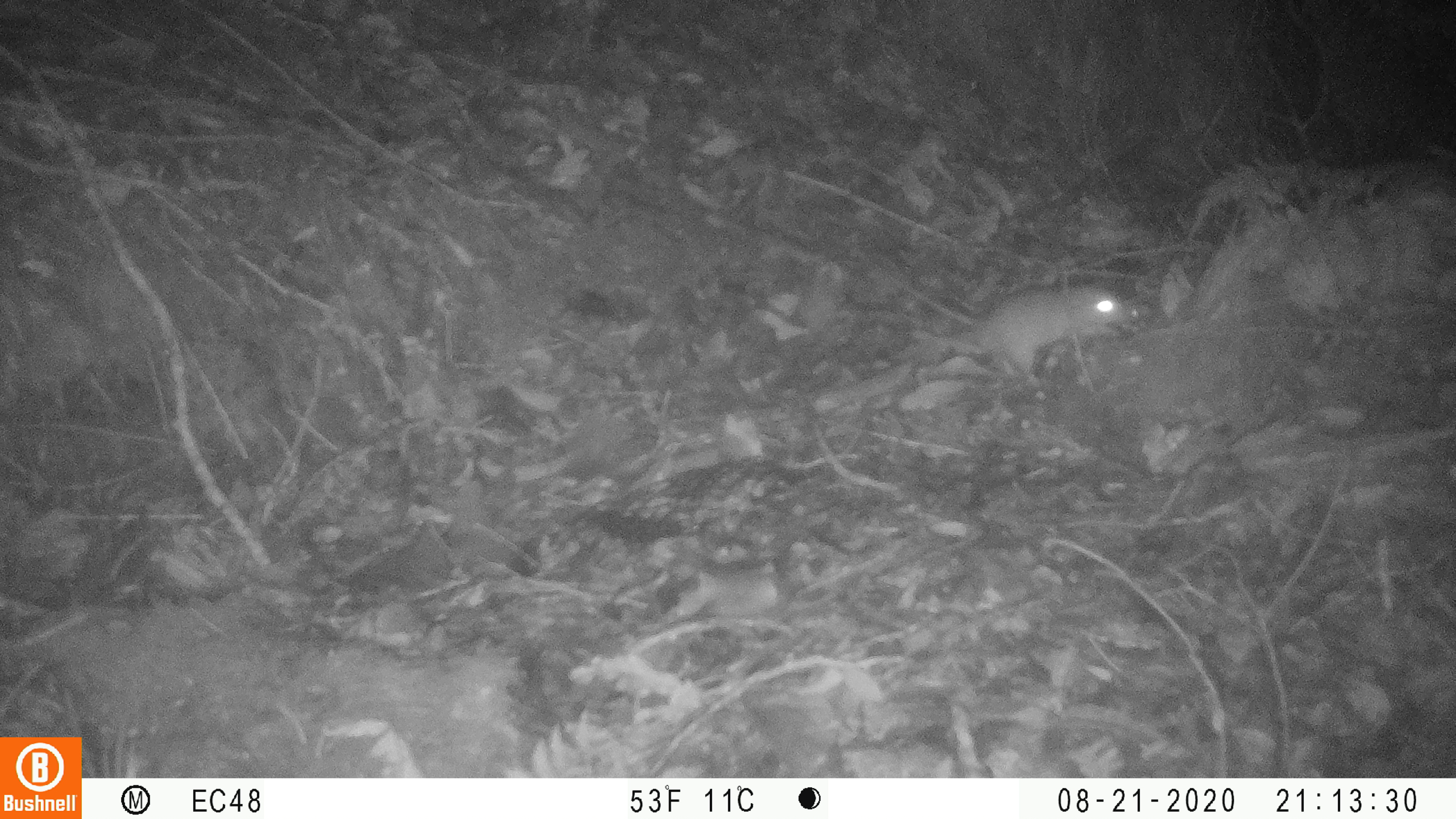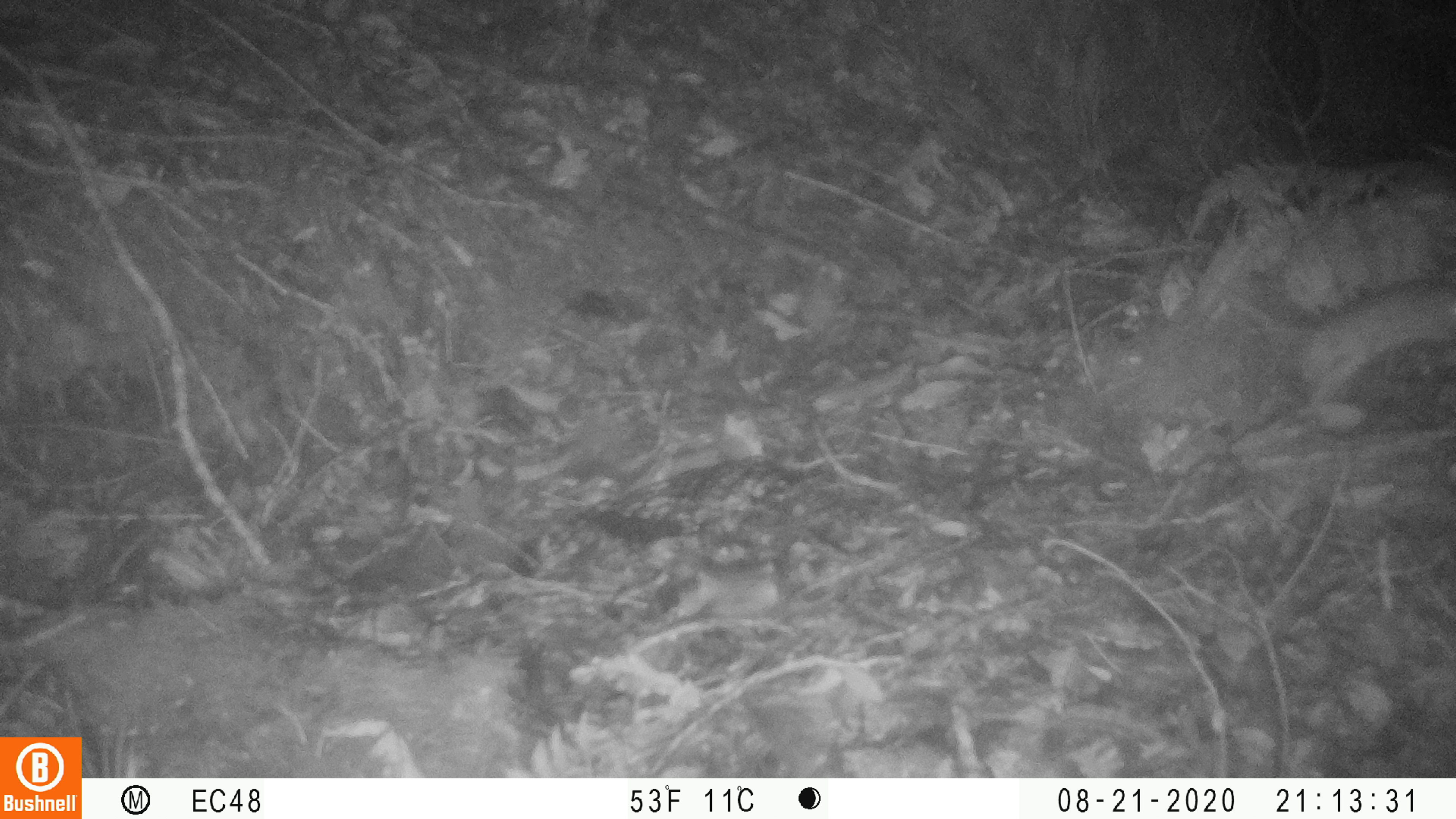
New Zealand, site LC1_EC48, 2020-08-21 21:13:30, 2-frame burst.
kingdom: Animalia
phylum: Chordata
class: Mammalia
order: Rodentia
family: Muridae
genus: Rattus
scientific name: Rattus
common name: rat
Rat (Rattus).